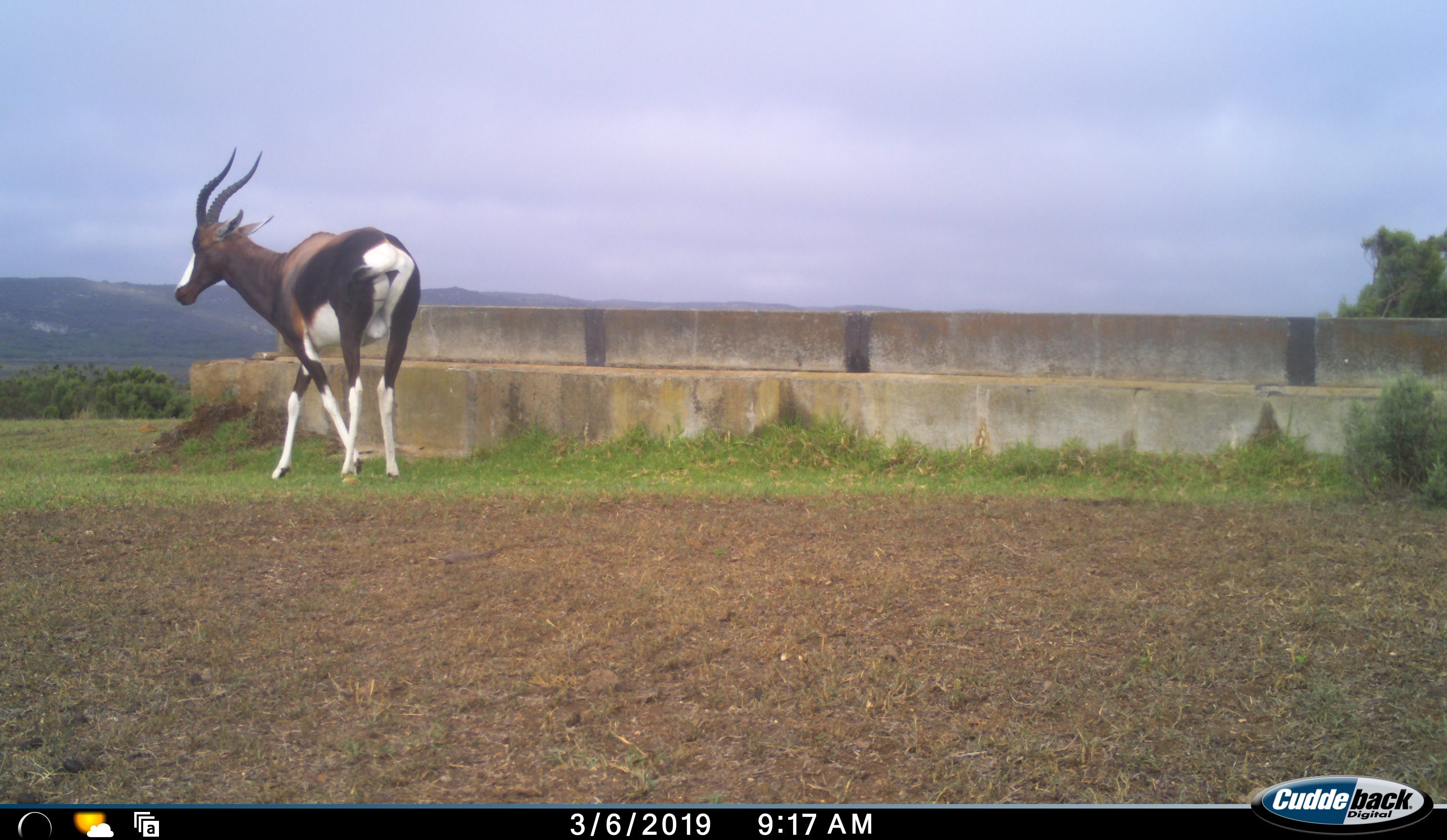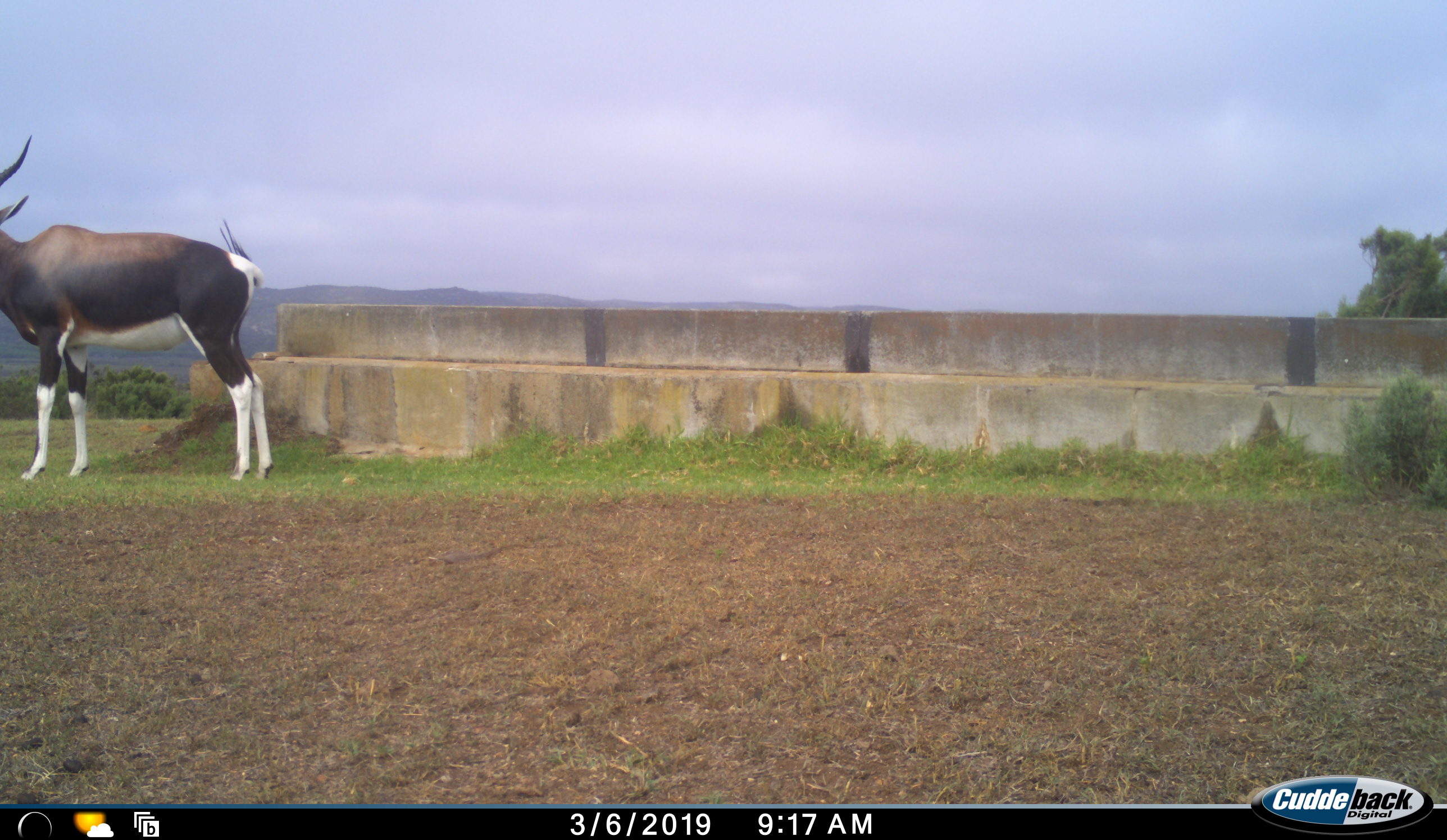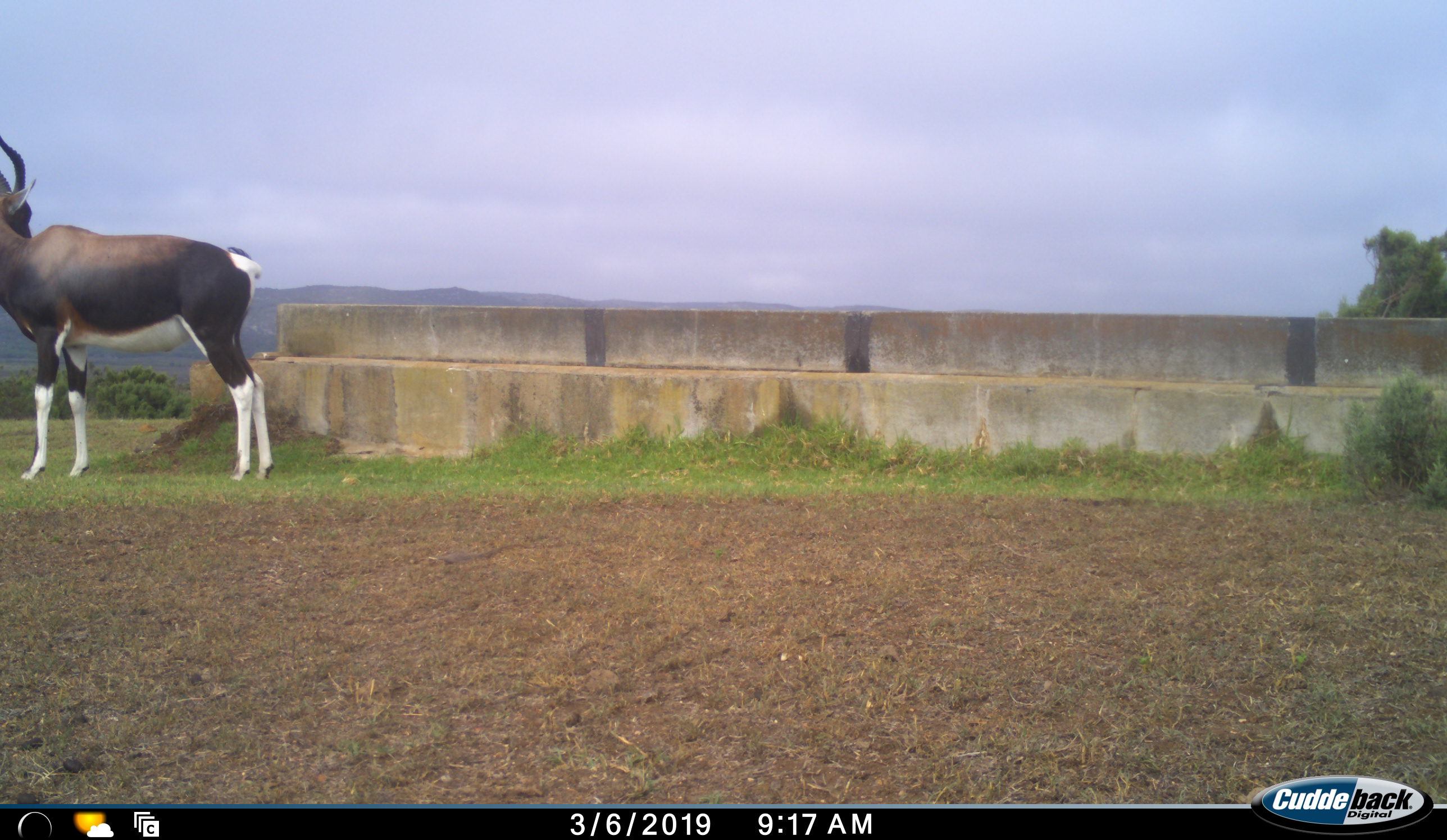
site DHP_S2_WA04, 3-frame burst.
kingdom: Animalia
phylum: Chordata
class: Mammalia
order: Artiodactyla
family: Bovidae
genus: Damaliscus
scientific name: Damaliscus pygargus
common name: bontebok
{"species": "bontebok (Damaliscus pygargus)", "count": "1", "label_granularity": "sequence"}